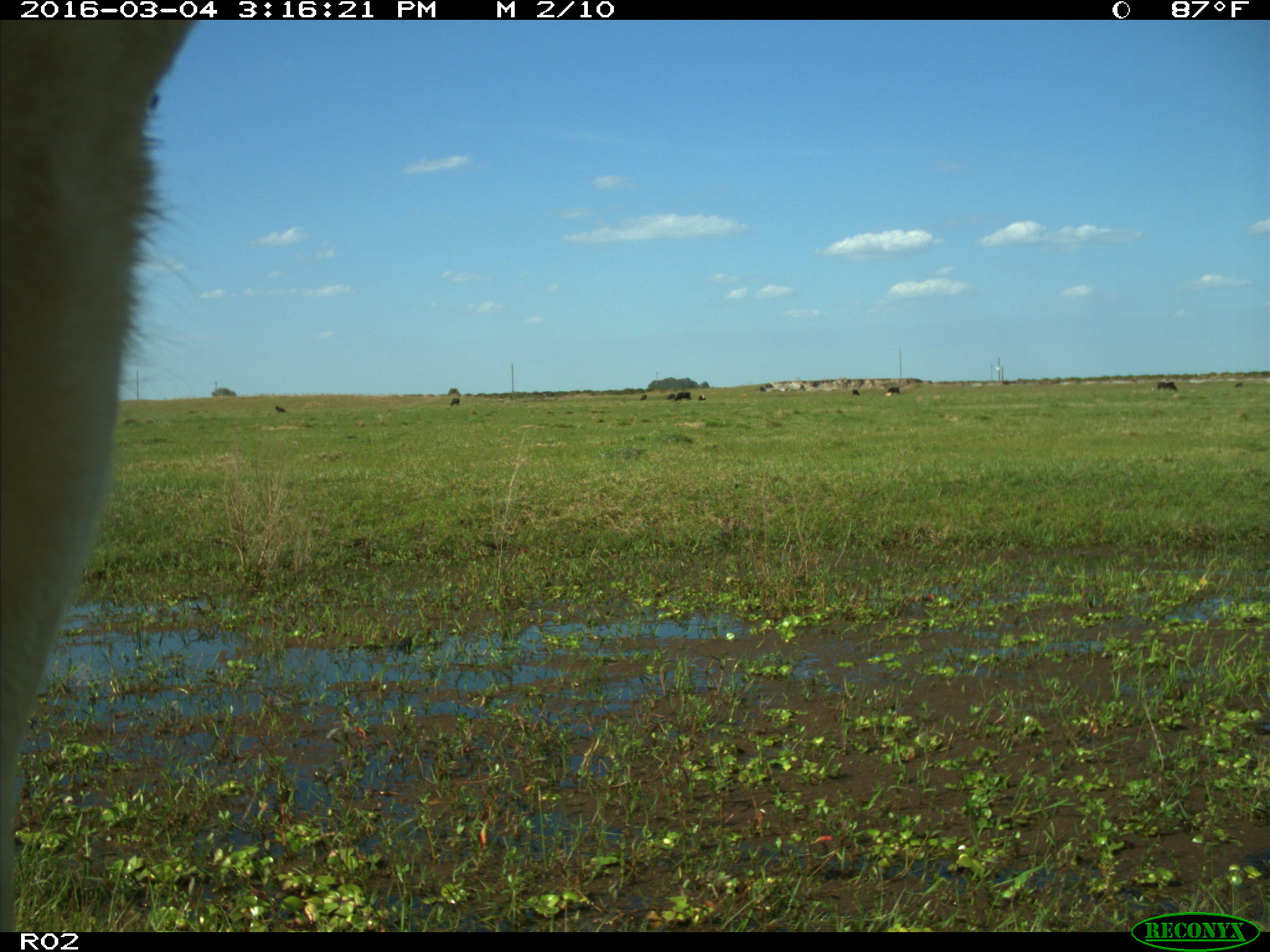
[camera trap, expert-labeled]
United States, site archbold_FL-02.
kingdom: Animalia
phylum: Chordata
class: Mammalia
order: Artiodactyla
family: Bovidae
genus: Bos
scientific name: Bos taurus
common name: domestic cow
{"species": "Bos taurus (domestic cow)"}